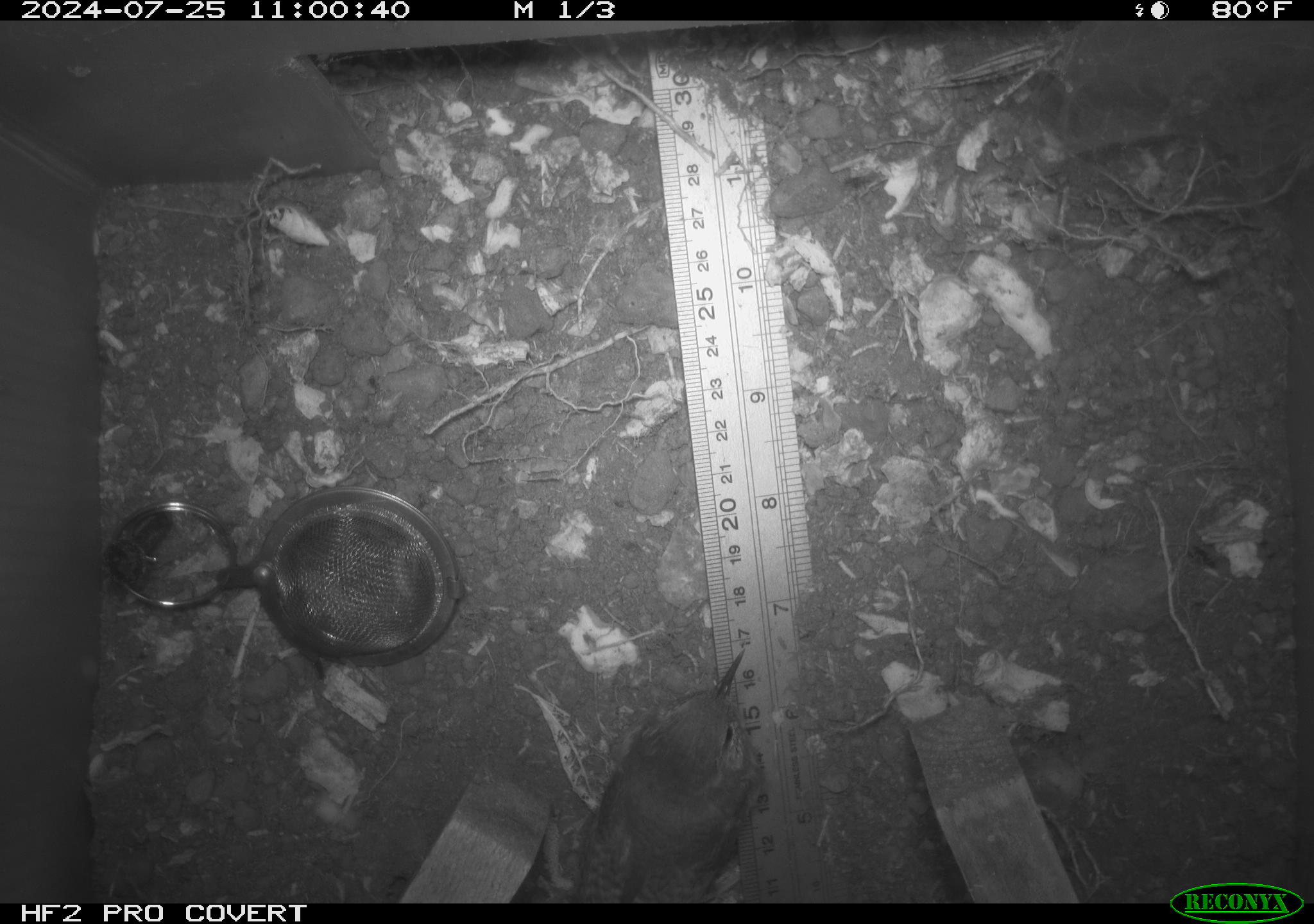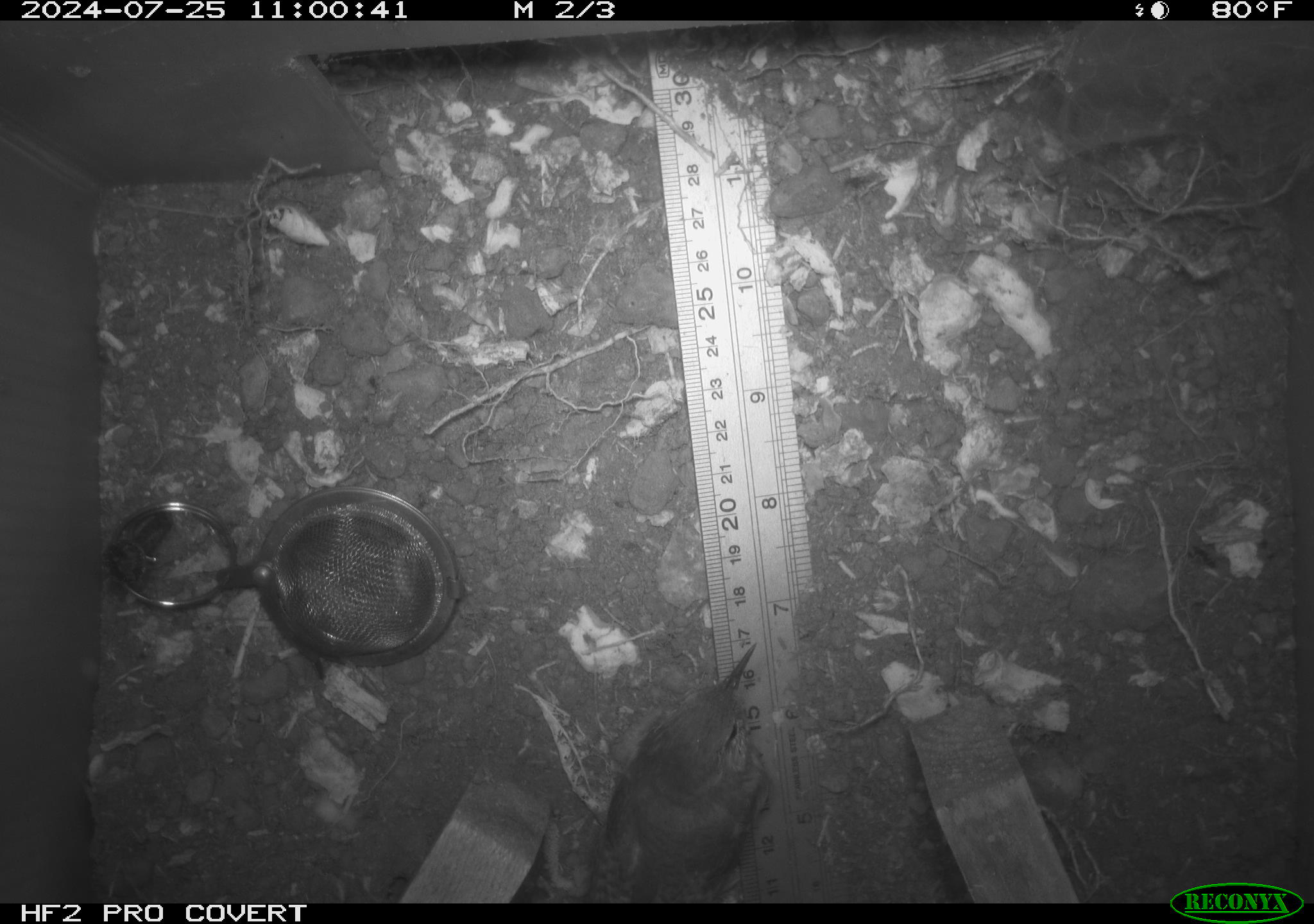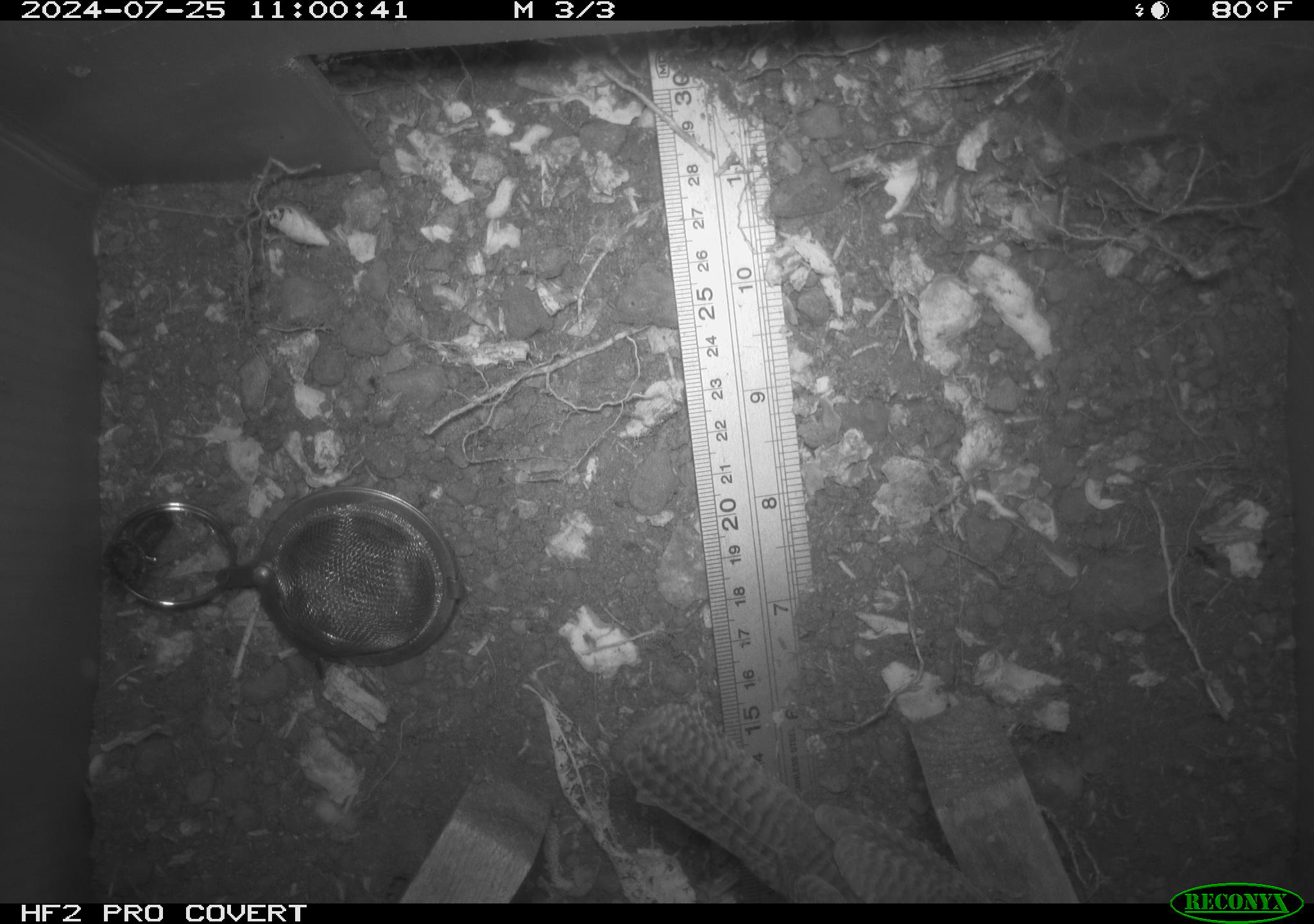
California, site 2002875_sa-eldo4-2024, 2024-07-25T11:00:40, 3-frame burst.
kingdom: Animalia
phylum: Chordata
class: Aves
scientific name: Aves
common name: bird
Bird (Aves).